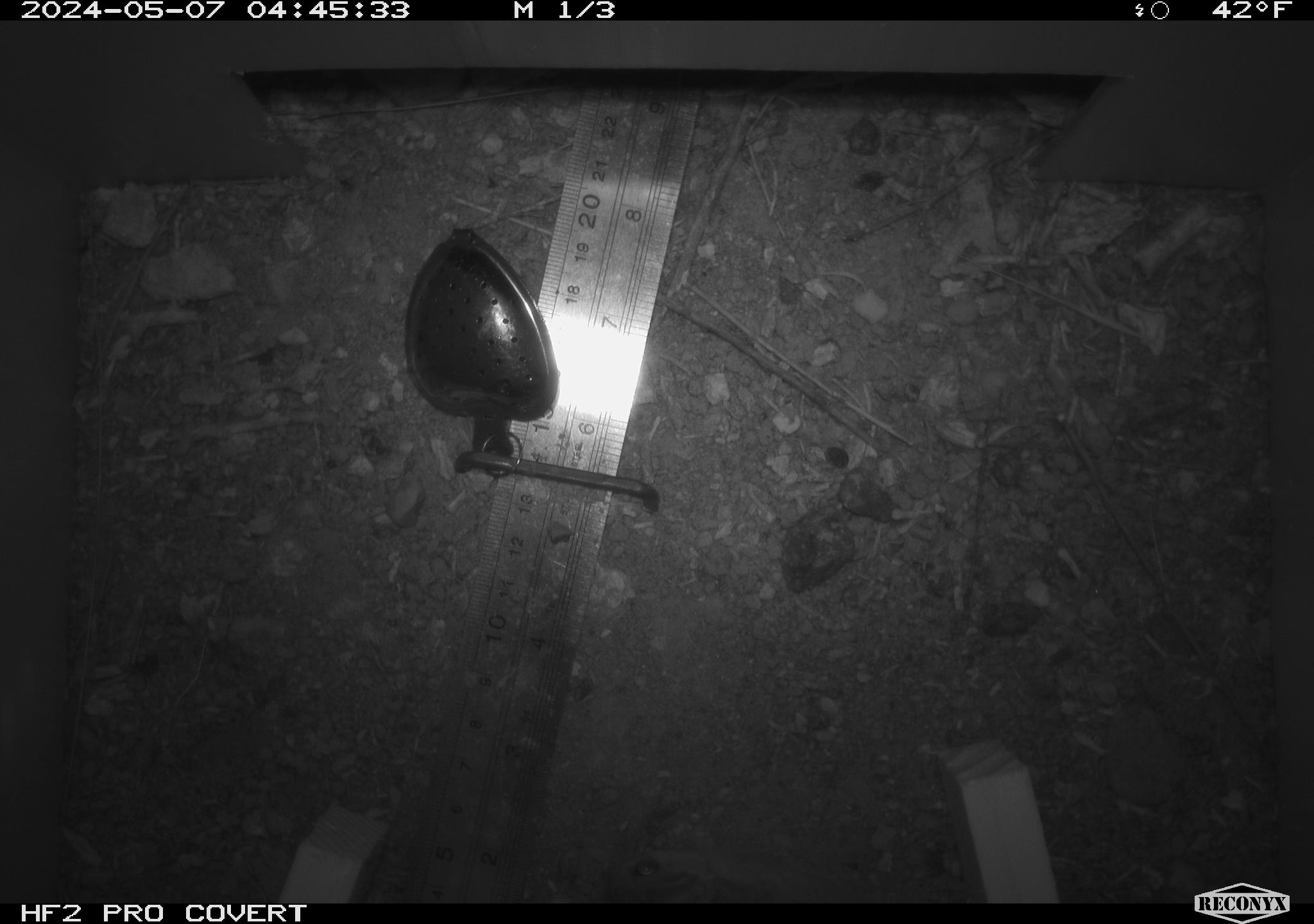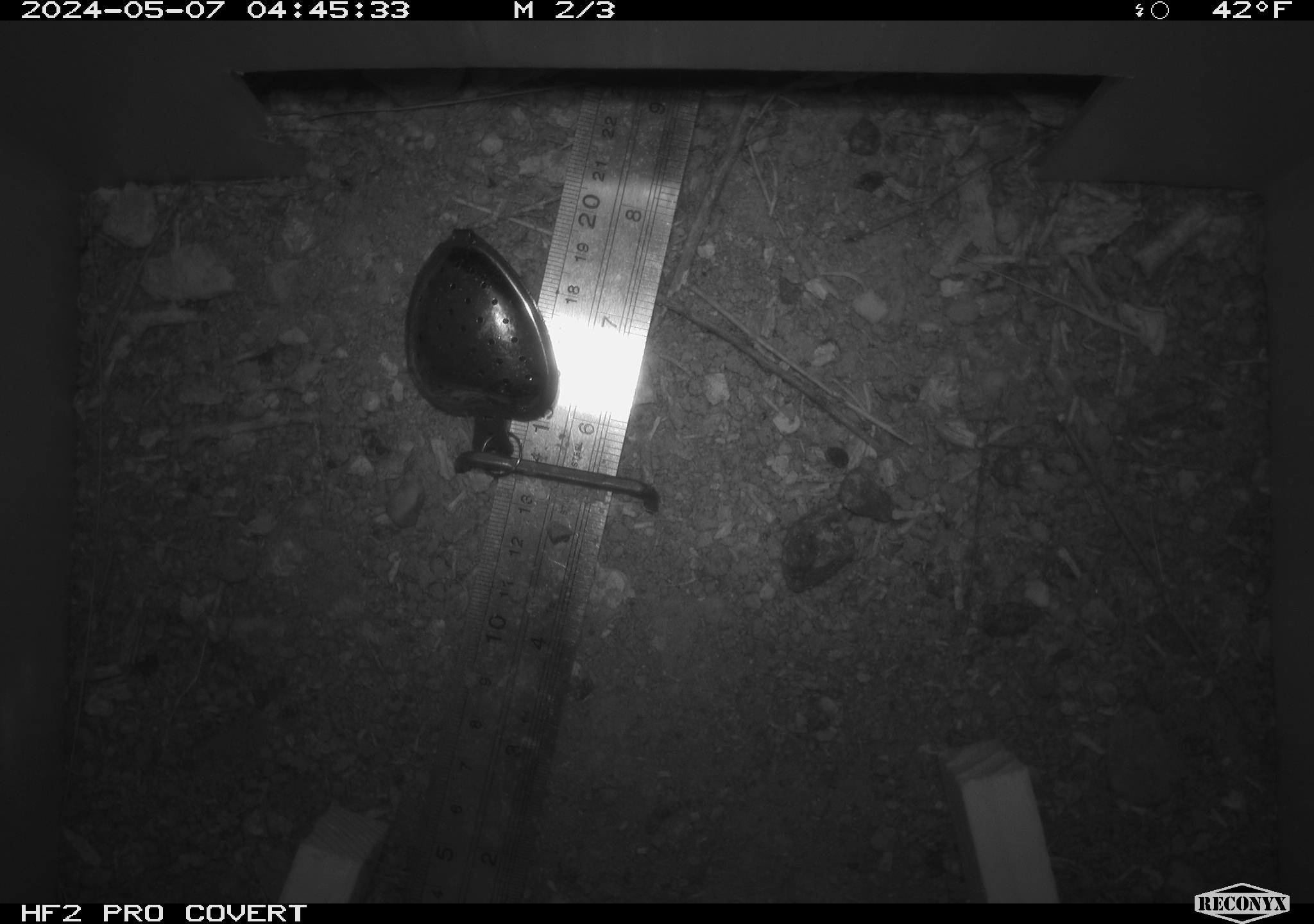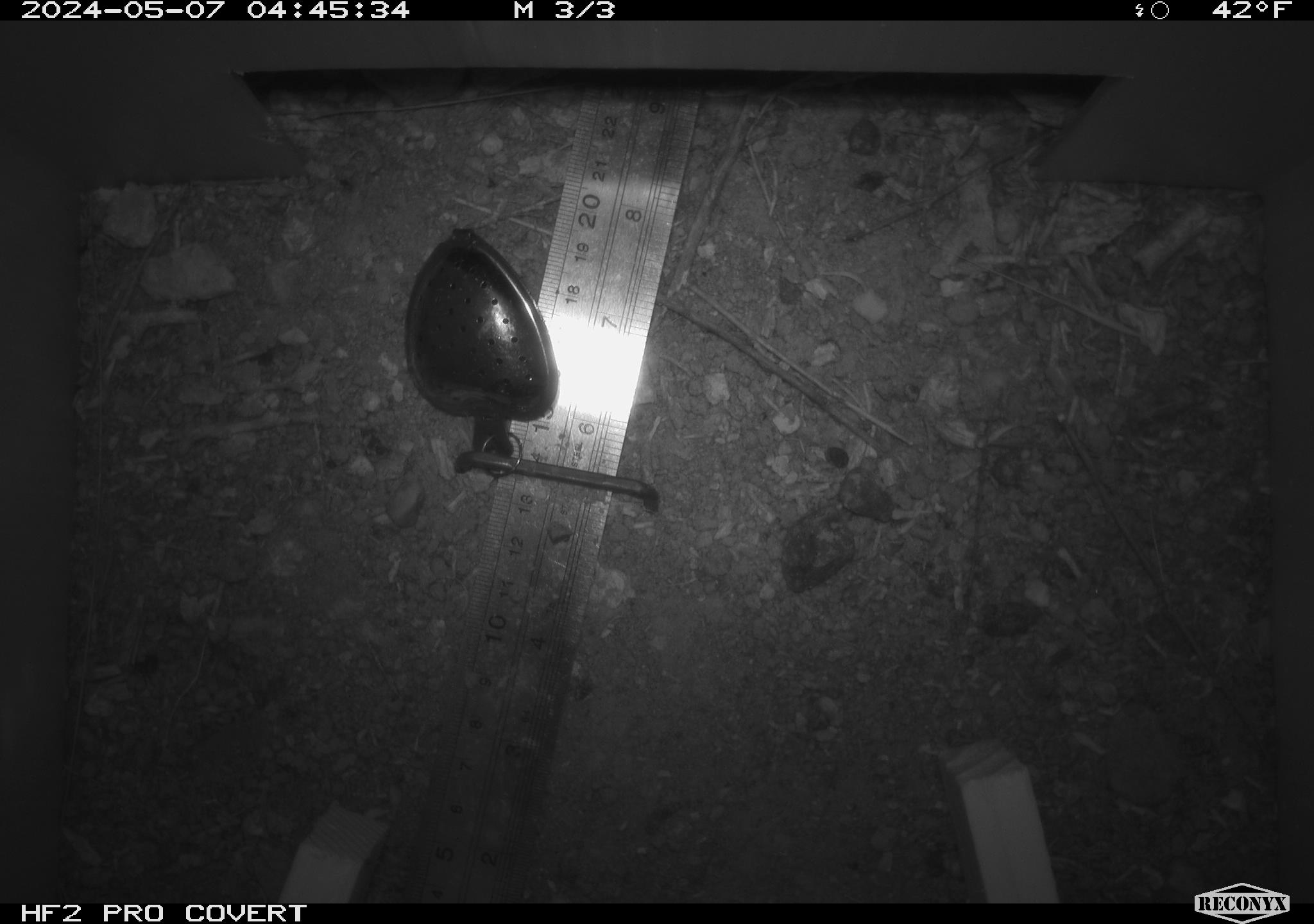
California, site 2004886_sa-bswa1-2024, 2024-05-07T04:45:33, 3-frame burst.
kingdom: Animalia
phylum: Chordata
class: Mammalia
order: Rodentia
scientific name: Rodentia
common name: mouse species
Mouse species (Rodentia).